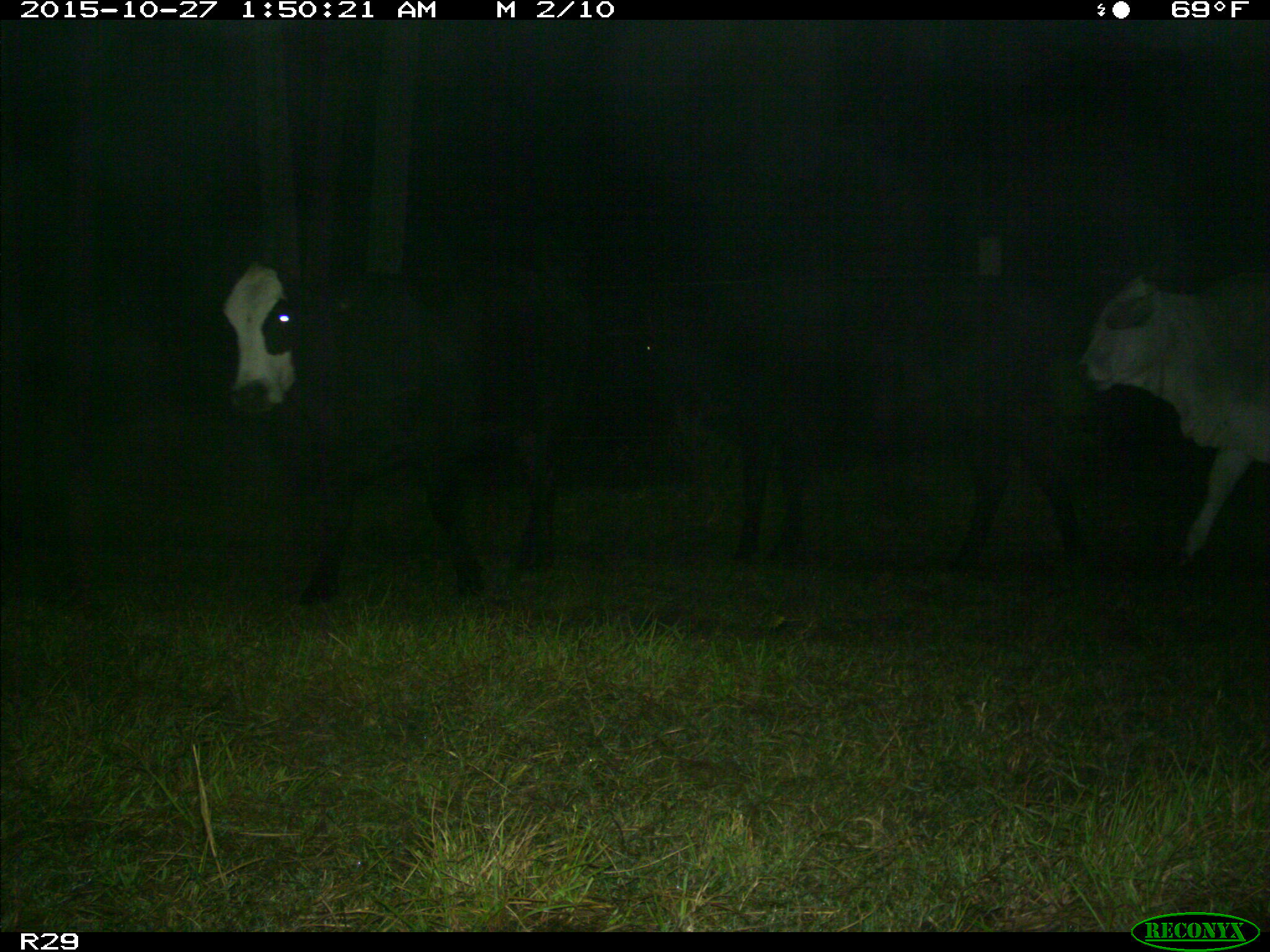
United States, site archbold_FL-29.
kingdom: Animalia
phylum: Chordata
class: Mammalia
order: Artiodactyla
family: Bovidae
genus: Bos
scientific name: Bos taurus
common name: domestic cow